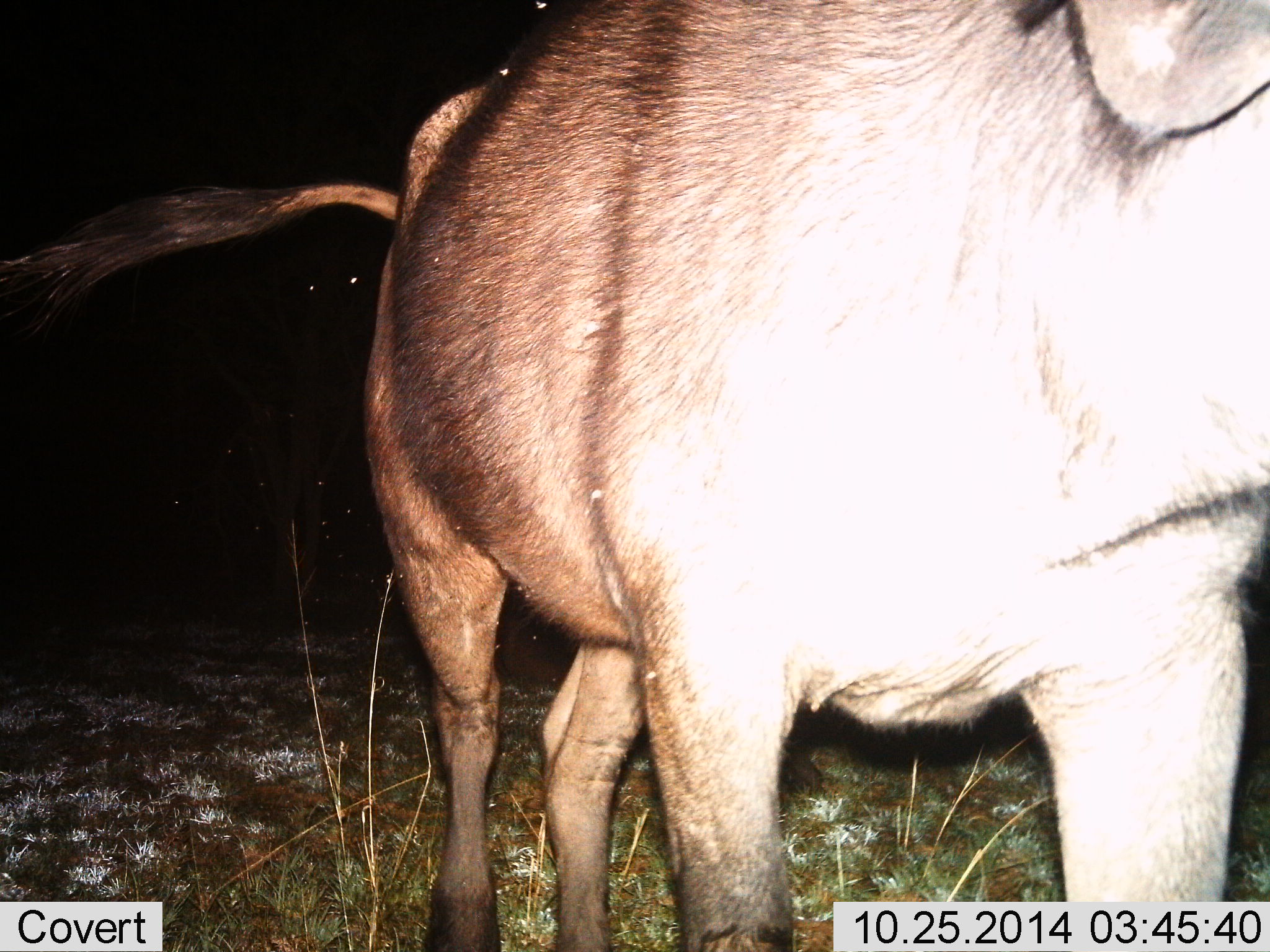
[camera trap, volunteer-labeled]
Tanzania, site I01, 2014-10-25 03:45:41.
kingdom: Animalia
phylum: Chordata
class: Mammalia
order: Artiodactyla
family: Bovidae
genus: Connochaetes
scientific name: Connochaetes taurinus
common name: blue wildebeest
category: wildebeest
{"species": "wildebeest (blue wildebeest) (Connochaetes taurinus)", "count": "1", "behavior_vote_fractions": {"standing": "50%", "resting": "0%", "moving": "50%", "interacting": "0%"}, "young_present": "0%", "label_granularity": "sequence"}